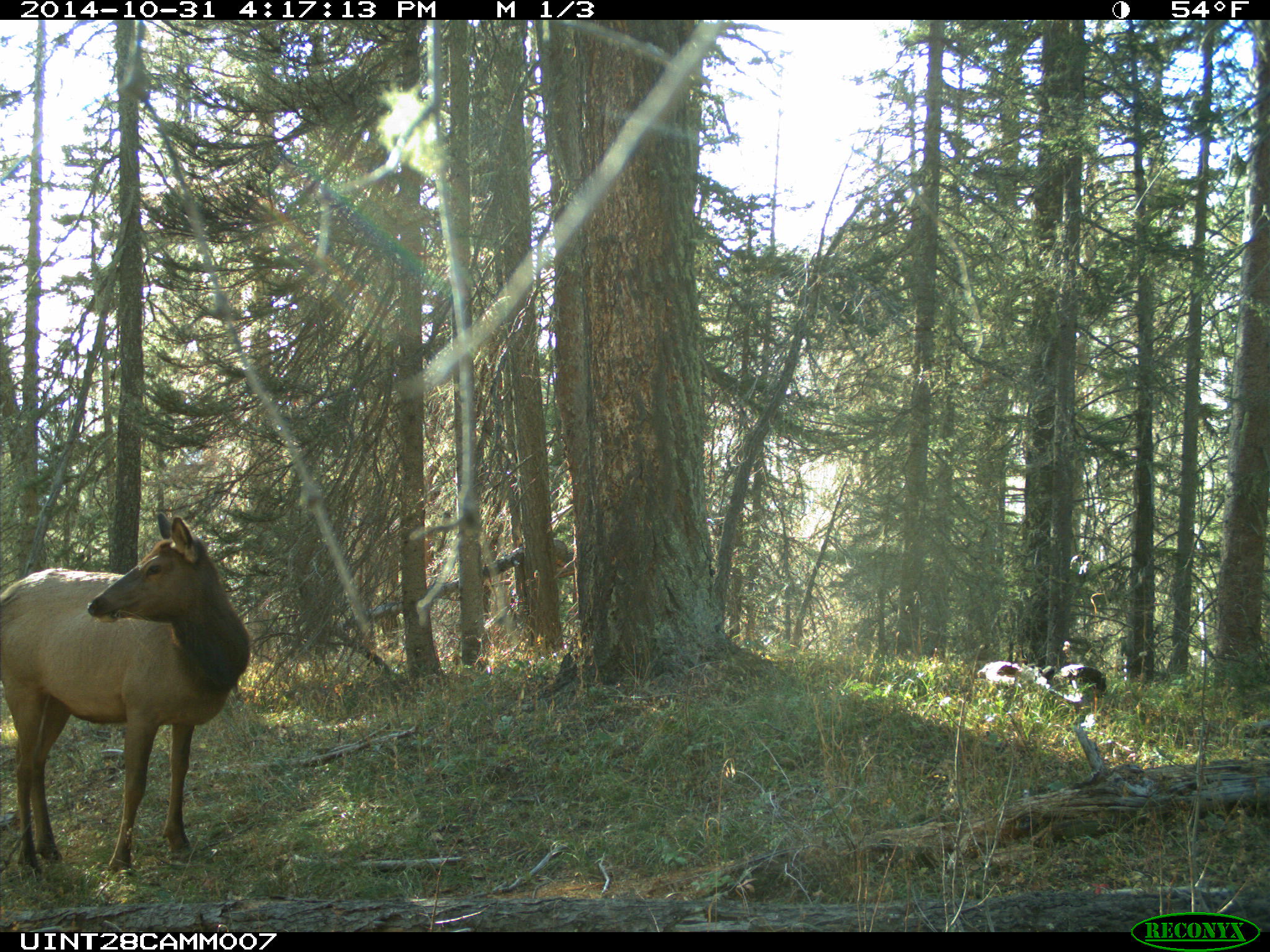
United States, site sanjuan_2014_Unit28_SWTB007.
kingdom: Animalia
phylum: Chordata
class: Mammalia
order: Artiodactyla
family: Cervidae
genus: Cervus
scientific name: Cervus elaphus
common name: red deer